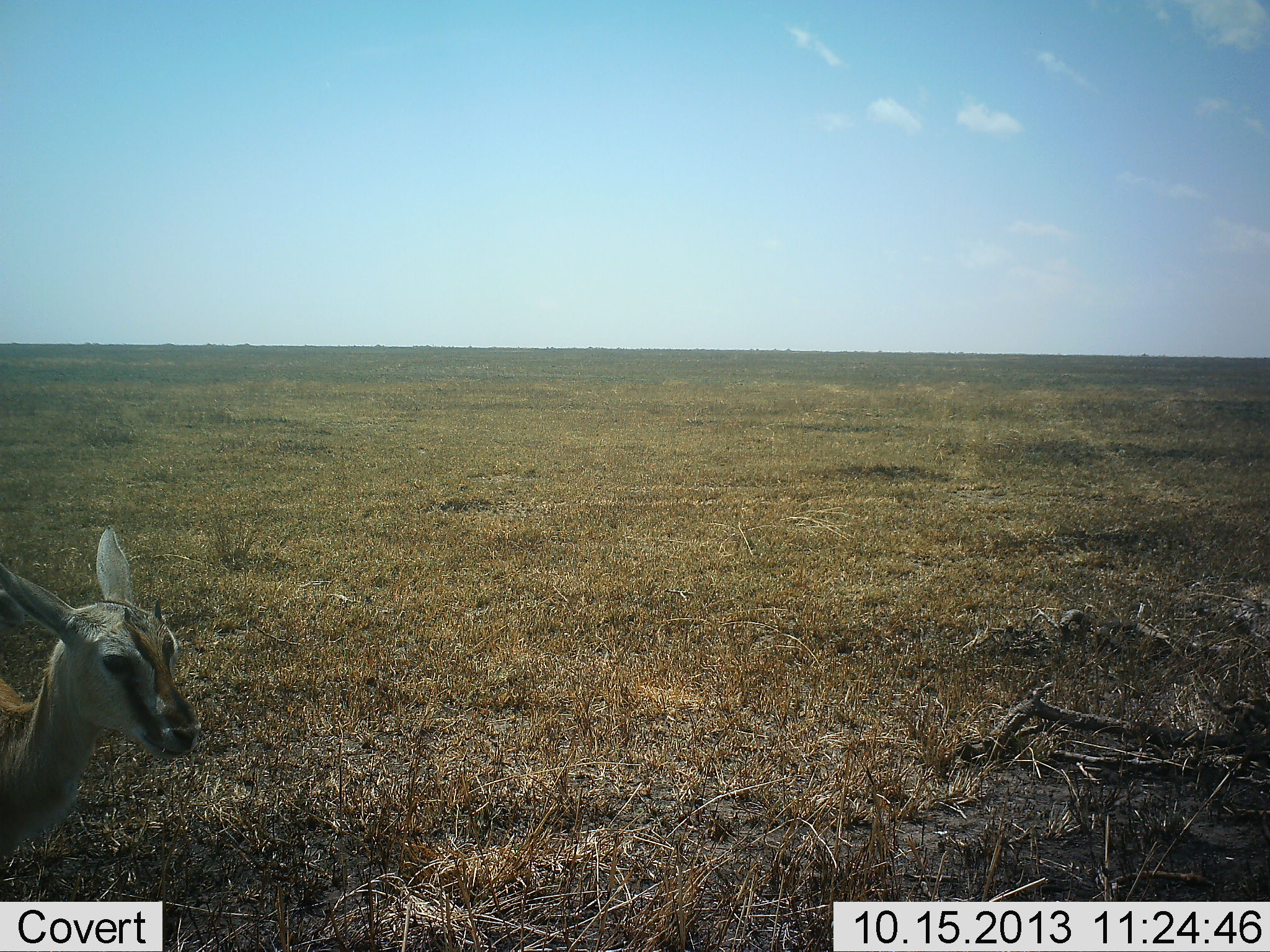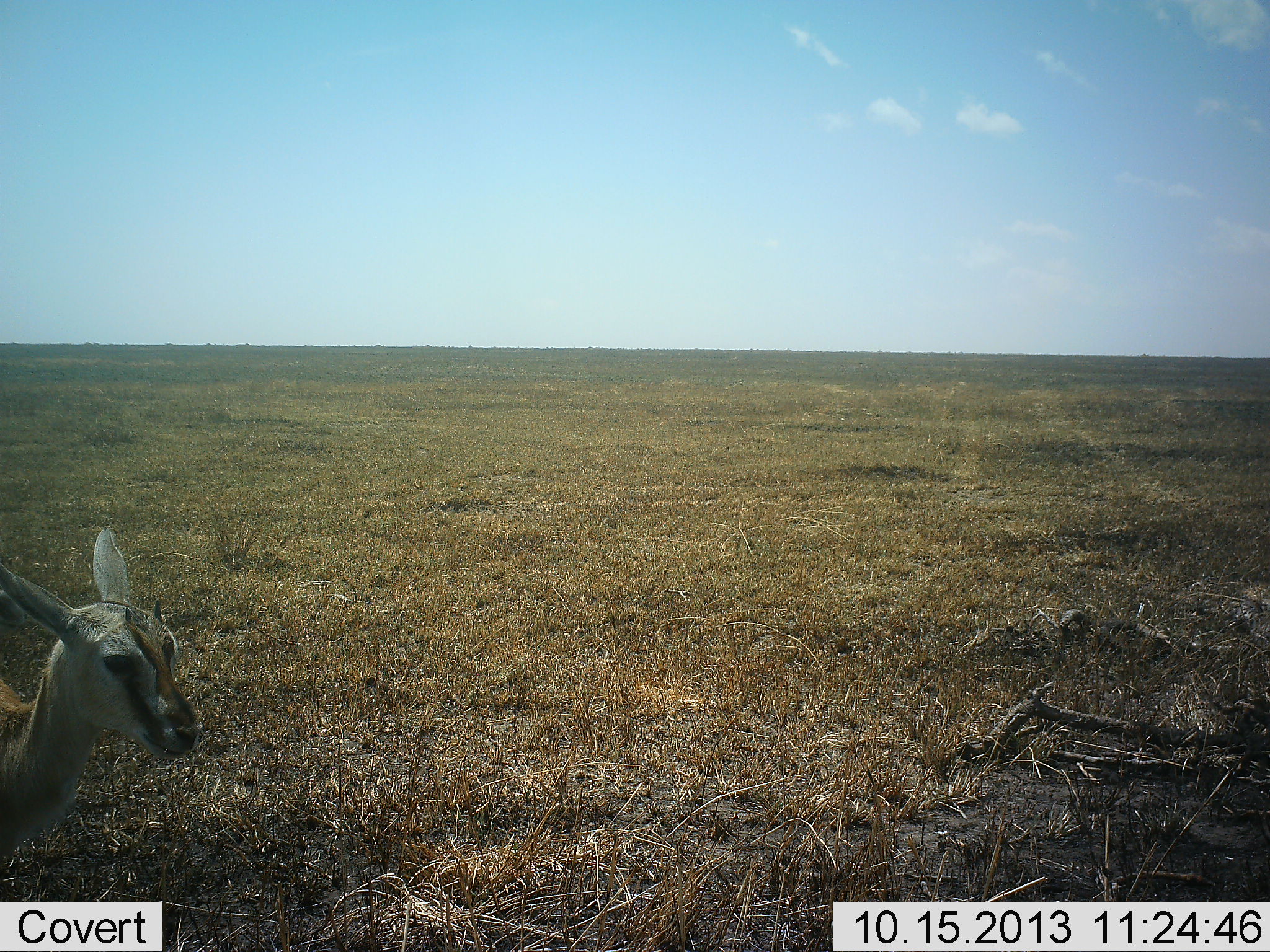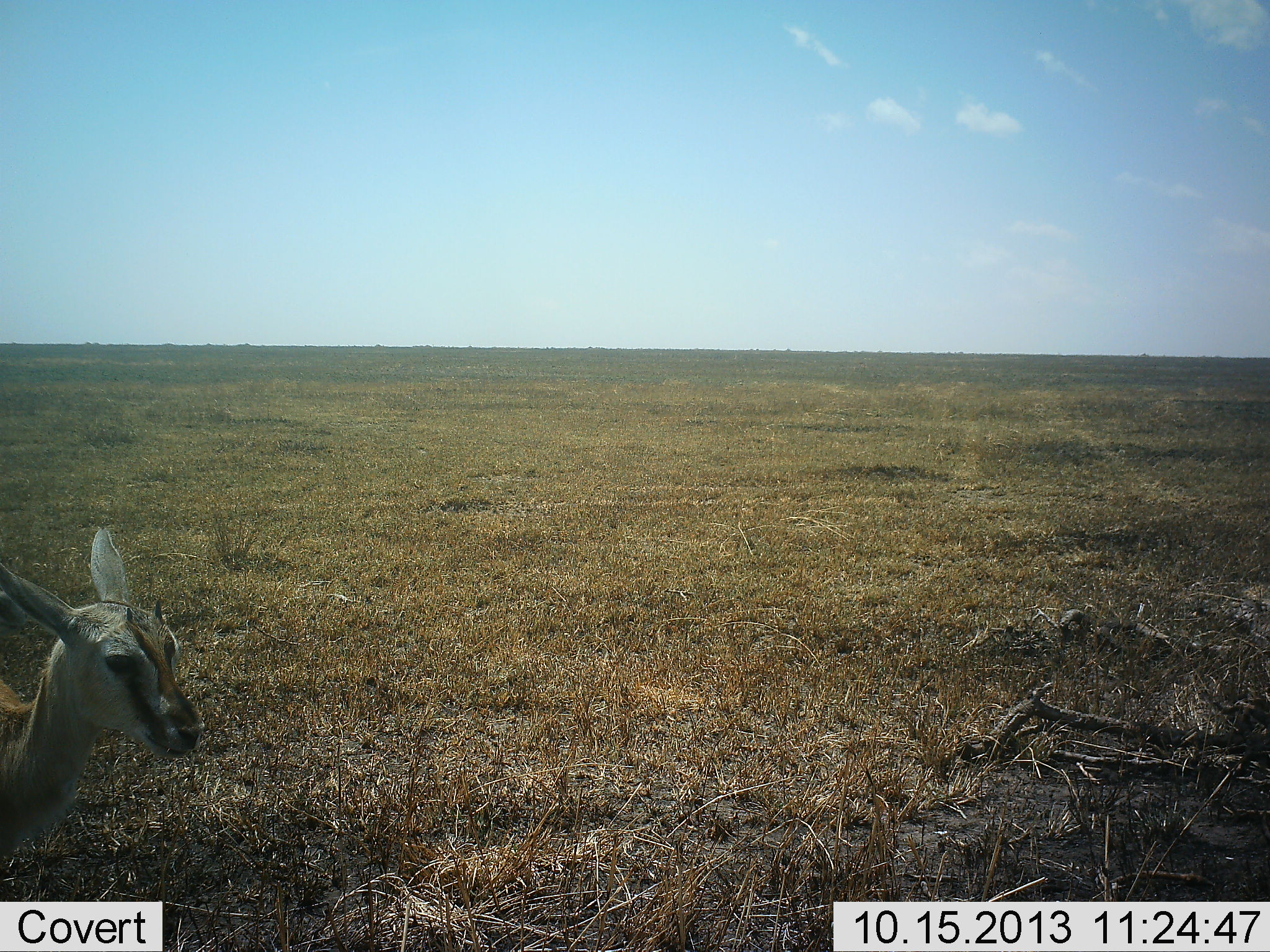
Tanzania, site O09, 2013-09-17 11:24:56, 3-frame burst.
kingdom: Animalia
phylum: Chordata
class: Mammalia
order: Artiodactyla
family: Bovidae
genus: Eudorcas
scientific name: Eudorcas thomsonii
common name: thomson's gazelle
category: gazellethomsons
Gazellethomsons (thomson's gazelle) (Eudorcas thomsonii), count 1. Behavior (volunteer vote fractions): standing 100%, resting 0%, moving 9%, interacting 0%. Young present (vote fraction): 18%. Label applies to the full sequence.